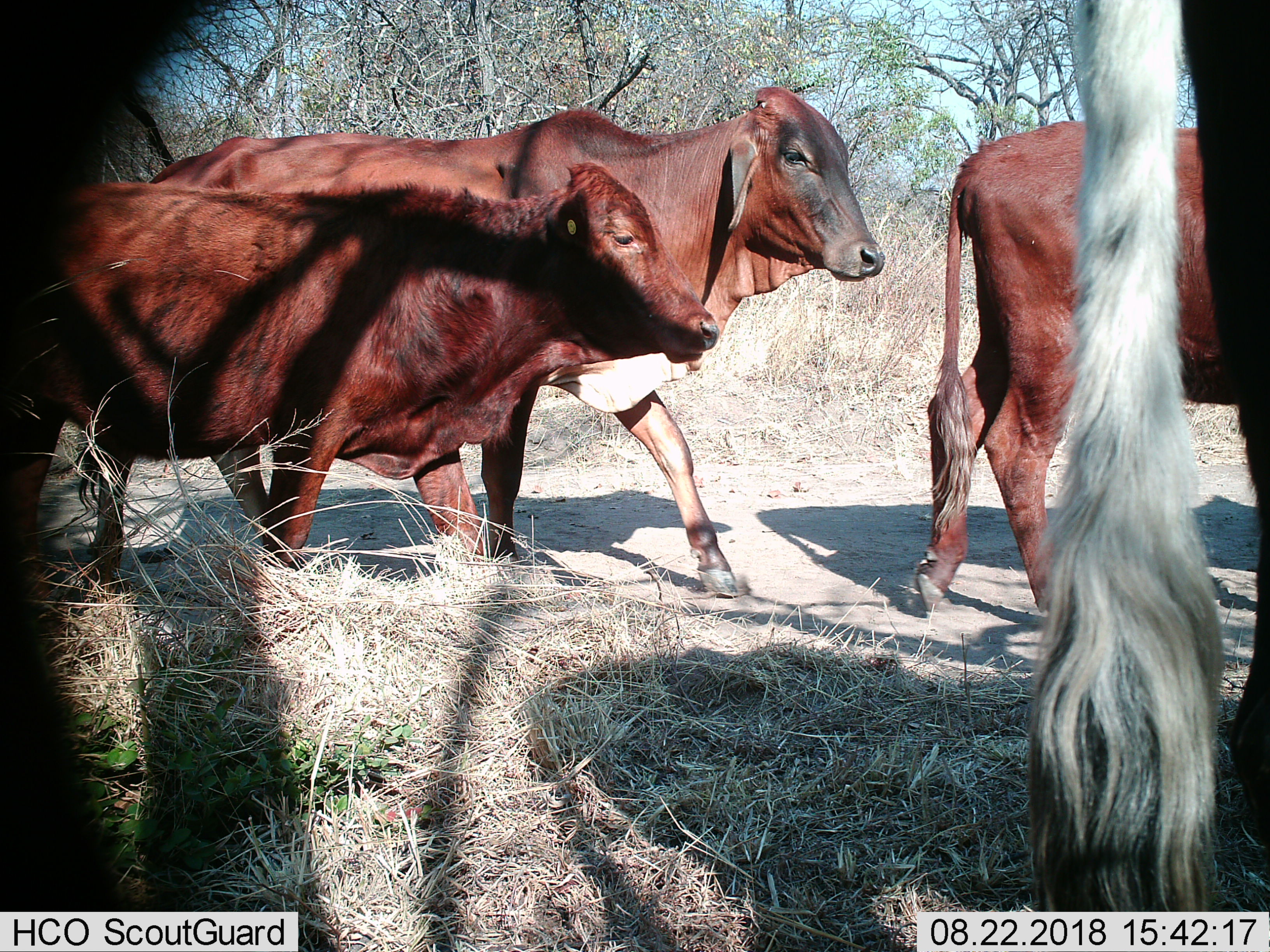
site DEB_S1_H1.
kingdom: Animalia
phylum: Chordata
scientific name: Vertebrata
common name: domestic animal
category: domesticanimal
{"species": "domesticanimal (domestic animal) (Vertebrata)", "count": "4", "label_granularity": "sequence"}